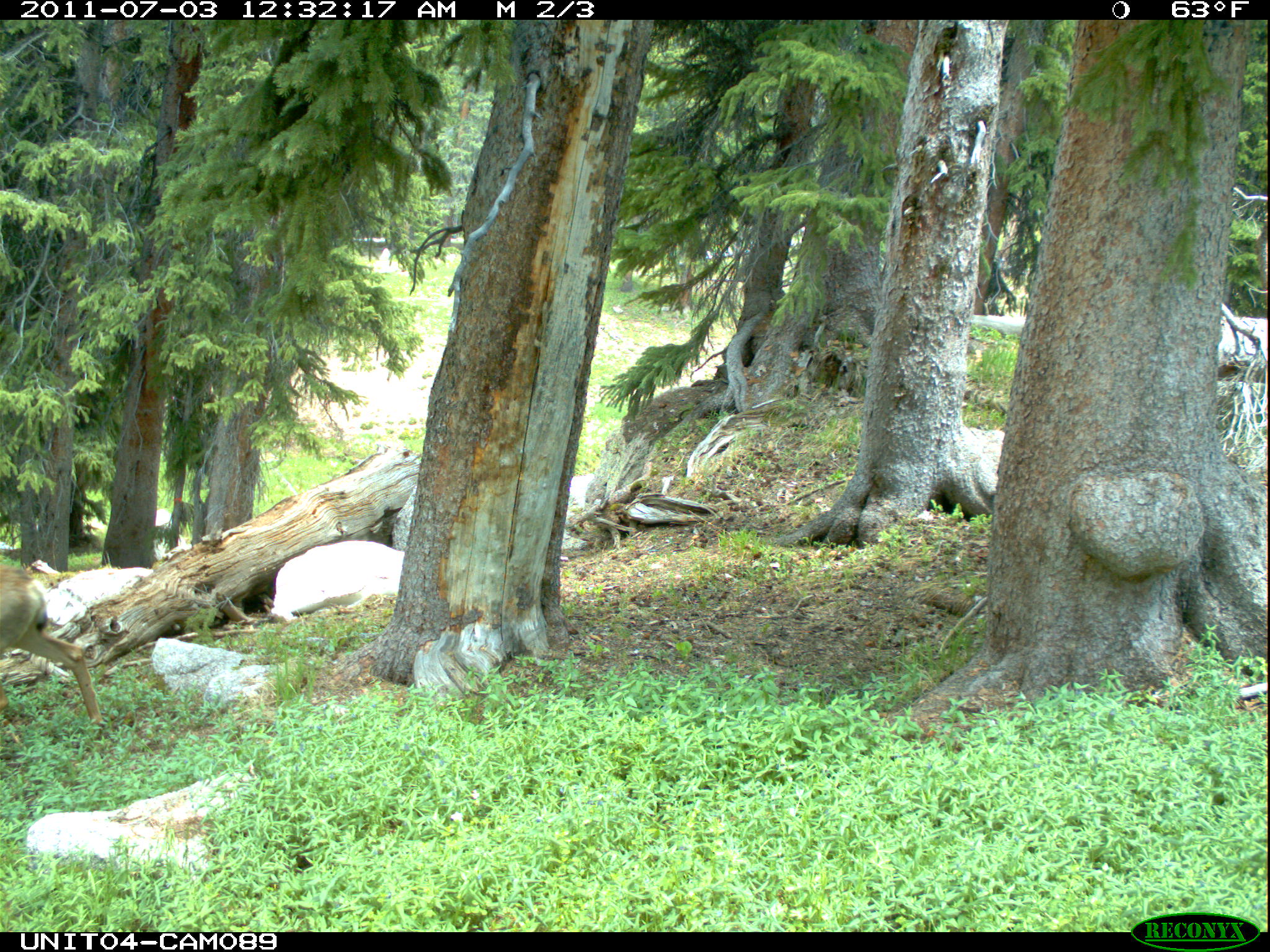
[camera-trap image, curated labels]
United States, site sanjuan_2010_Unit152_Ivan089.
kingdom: Animalia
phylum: Chordata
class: Mammalia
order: Artiodactyla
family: Cervidae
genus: Odocoileus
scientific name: Odocoileus hemionus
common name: mule deer